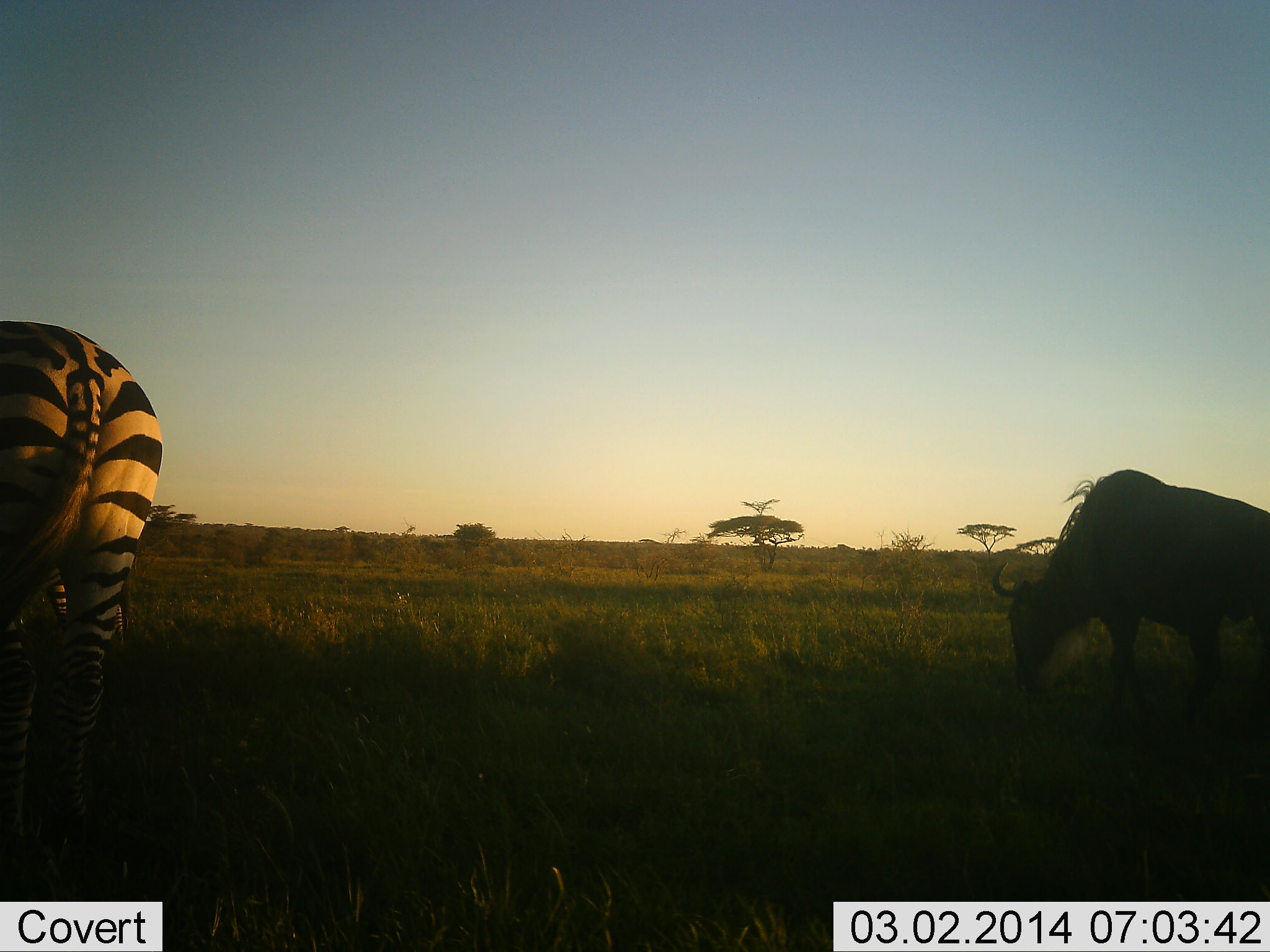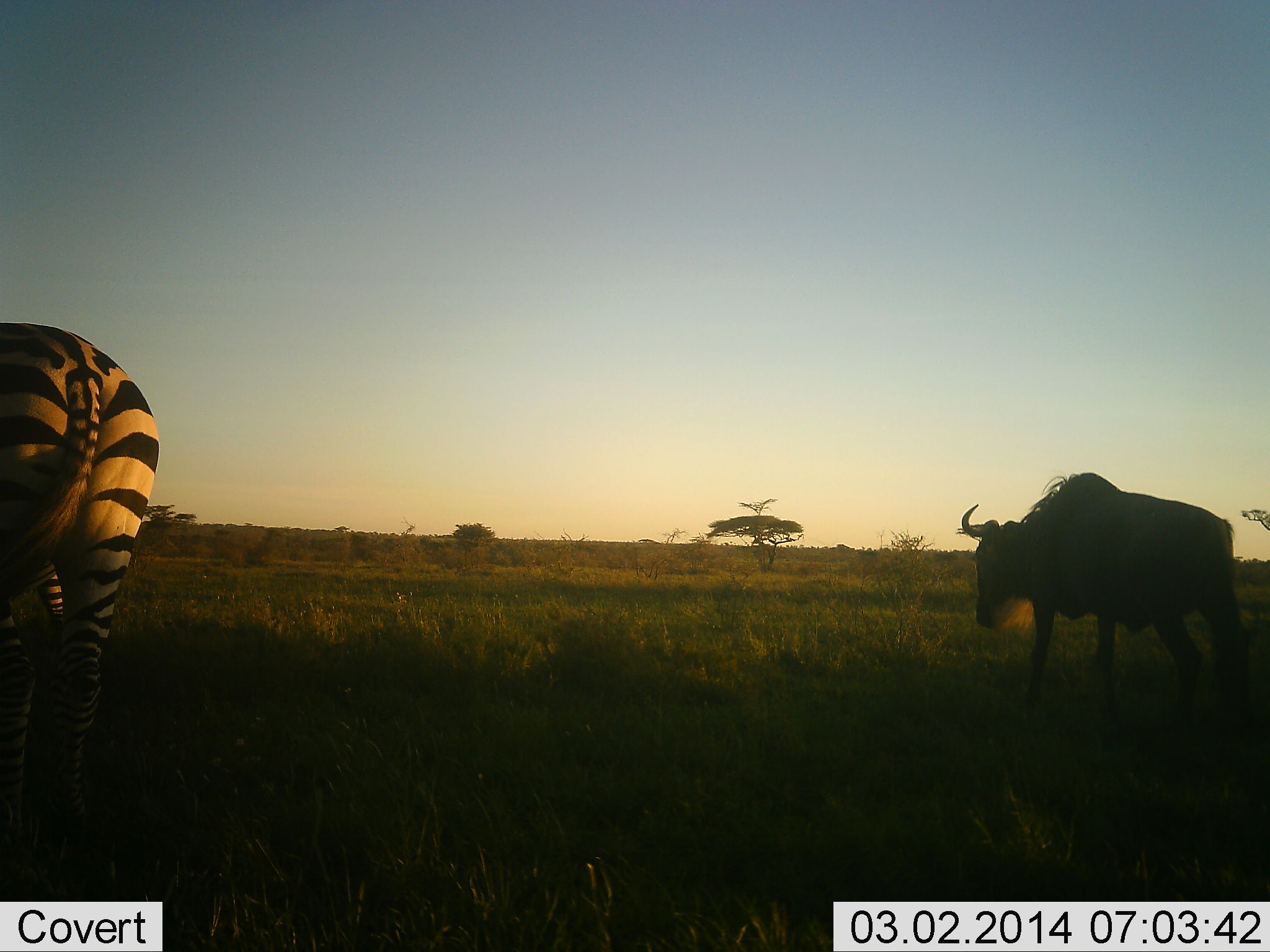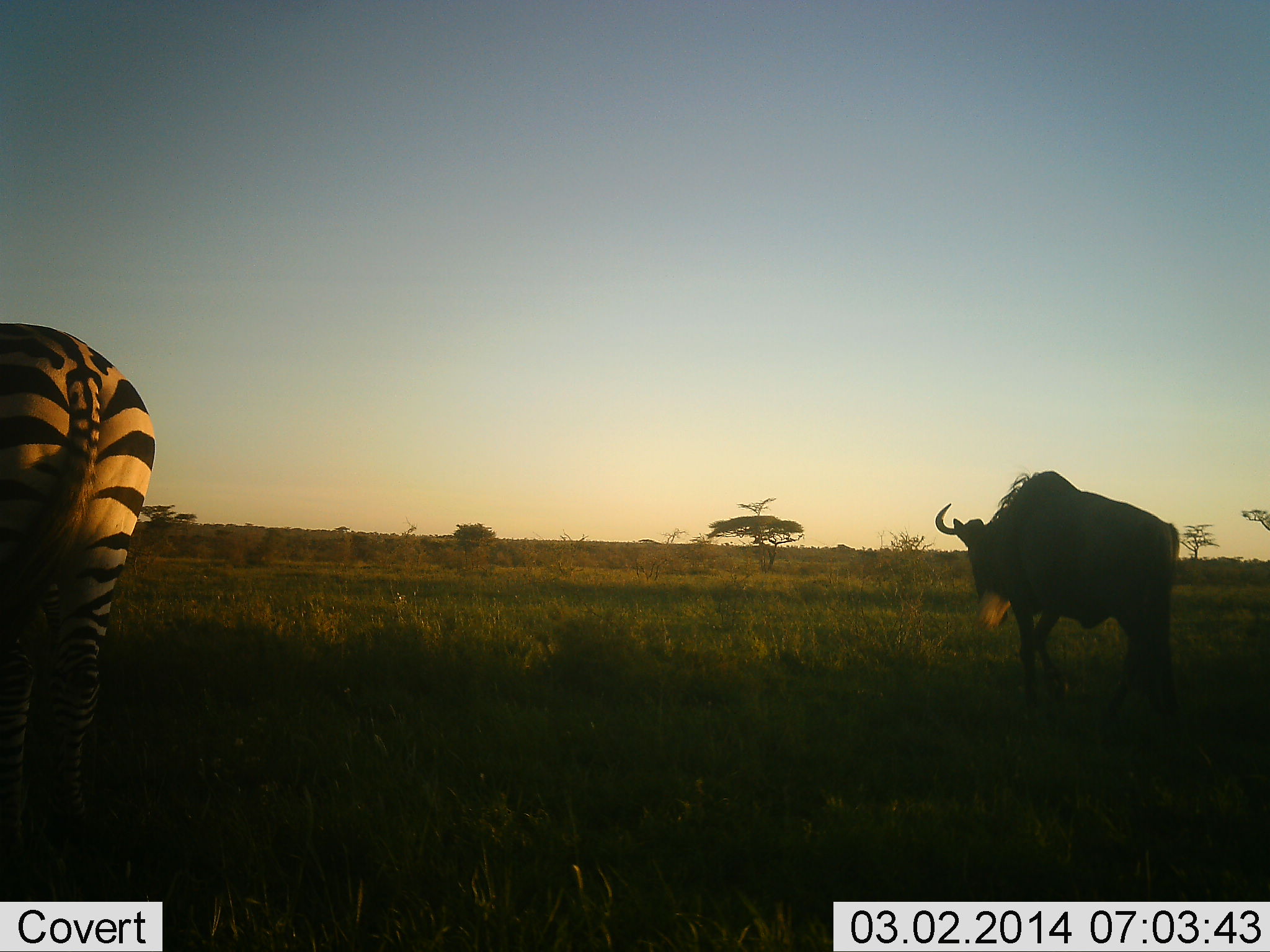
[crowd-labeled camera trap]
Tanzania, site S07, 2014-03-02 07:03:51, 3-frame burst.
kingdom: Animalia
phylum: Chordata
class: Mammalia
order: Artiodactyla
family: Bovidae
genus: Connochaetes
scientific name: Connochaetes taurinus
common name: blue wildebeest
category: wildebeest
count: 1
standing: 10%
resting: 0%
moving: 80%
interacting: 0%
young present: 0%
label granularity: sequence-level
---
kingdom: Animalia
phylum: Chordata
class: Mammalia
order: Perissodactyla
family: Equidae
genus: Equus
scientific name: Equus quagga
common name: plains zebra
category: zebra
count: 1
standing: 70%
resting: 0%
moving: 0%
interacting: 0%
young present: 0%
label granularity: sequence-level